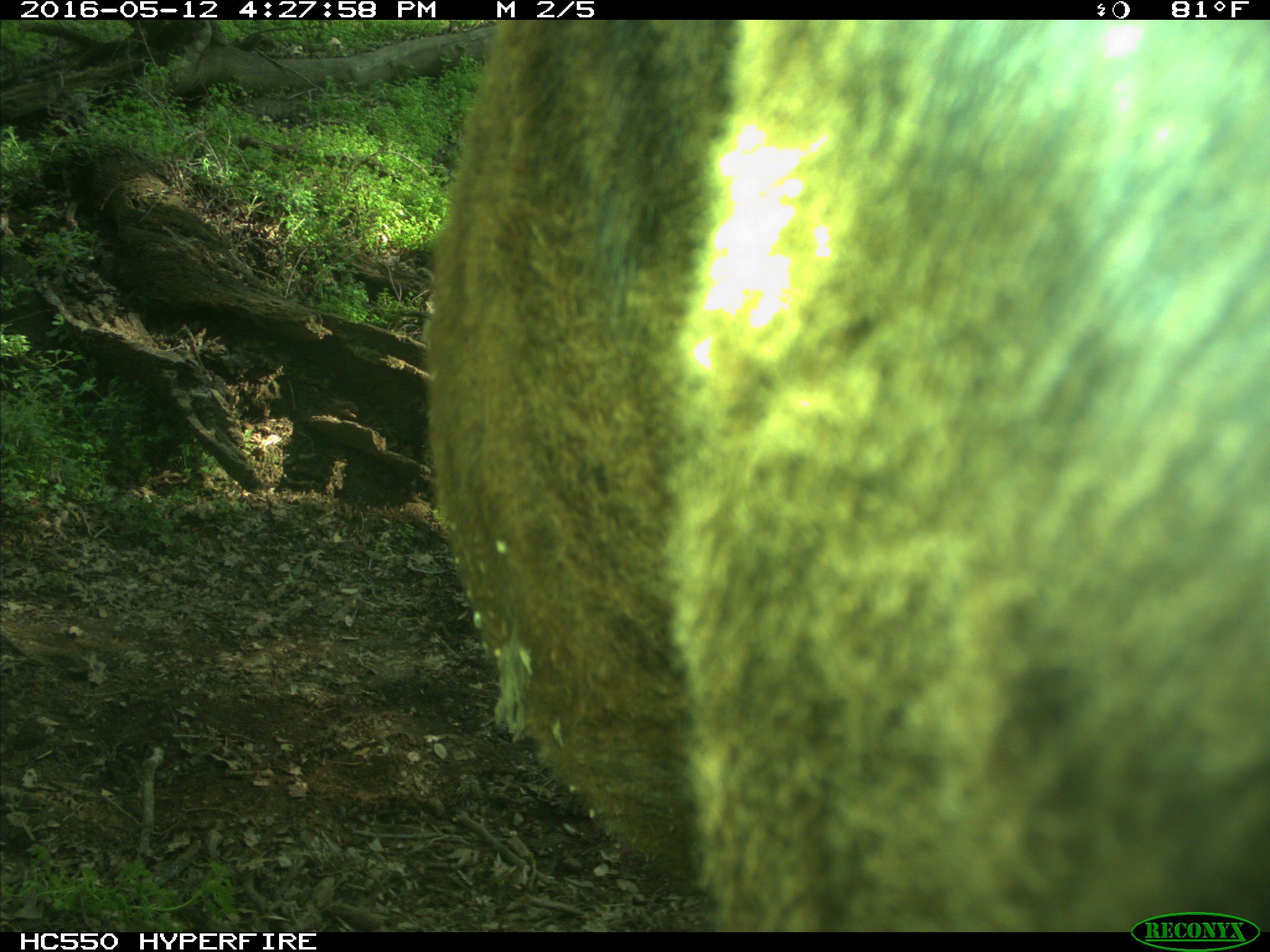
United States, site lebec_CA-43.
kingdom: Animalia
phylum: Chordata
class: Mammalia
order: Artiodactyla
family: Bovidae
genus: Bos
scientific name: Bos taurus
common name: domestic cow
Bos taurus (domestic cow).